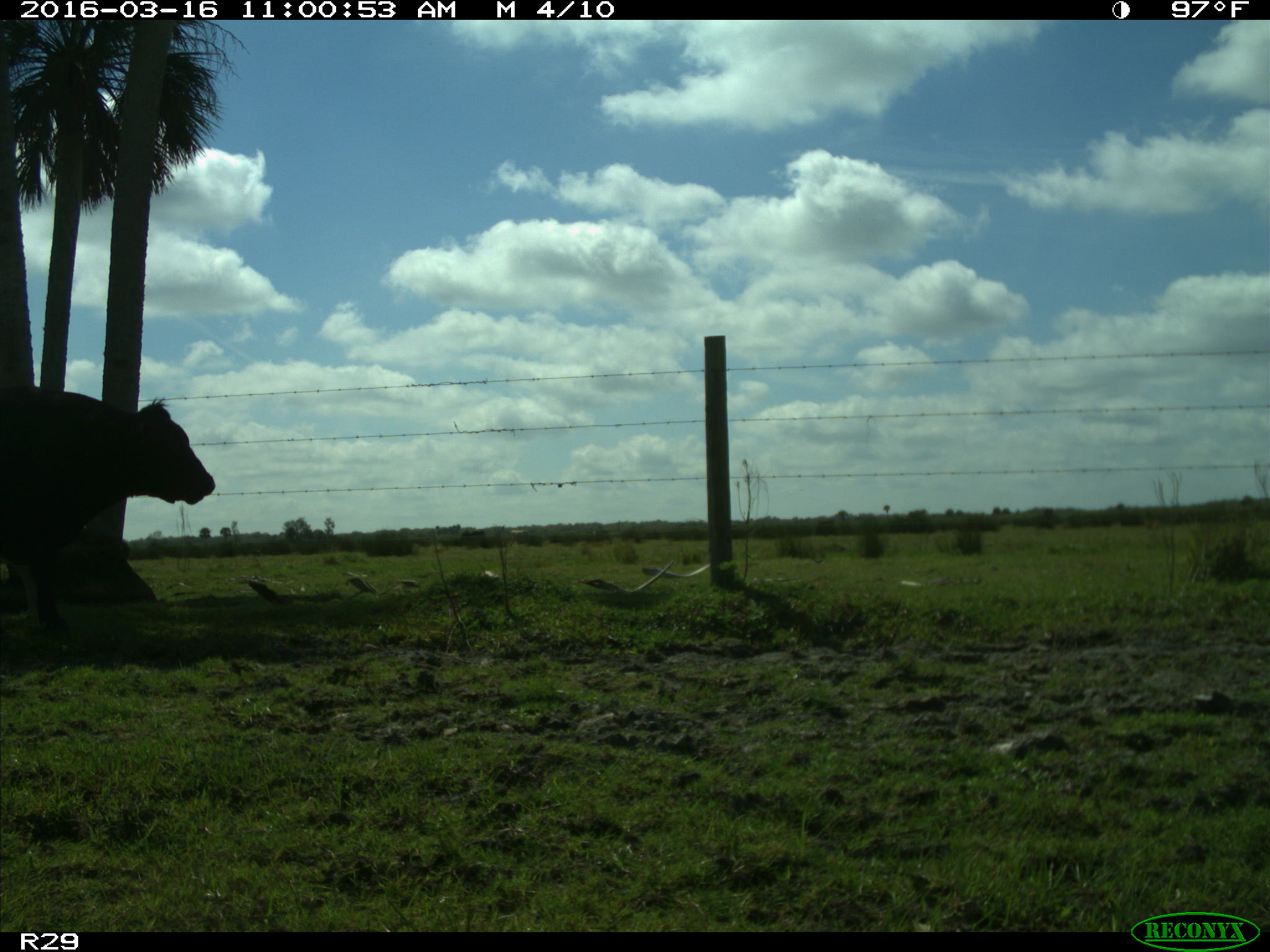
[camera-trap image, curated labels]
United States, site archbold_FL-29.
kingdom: Animalia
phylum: Chordata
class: Mammalia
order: Artiodactyla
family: Bovidae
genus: Bos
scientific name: Bos taurus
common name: domestic cow